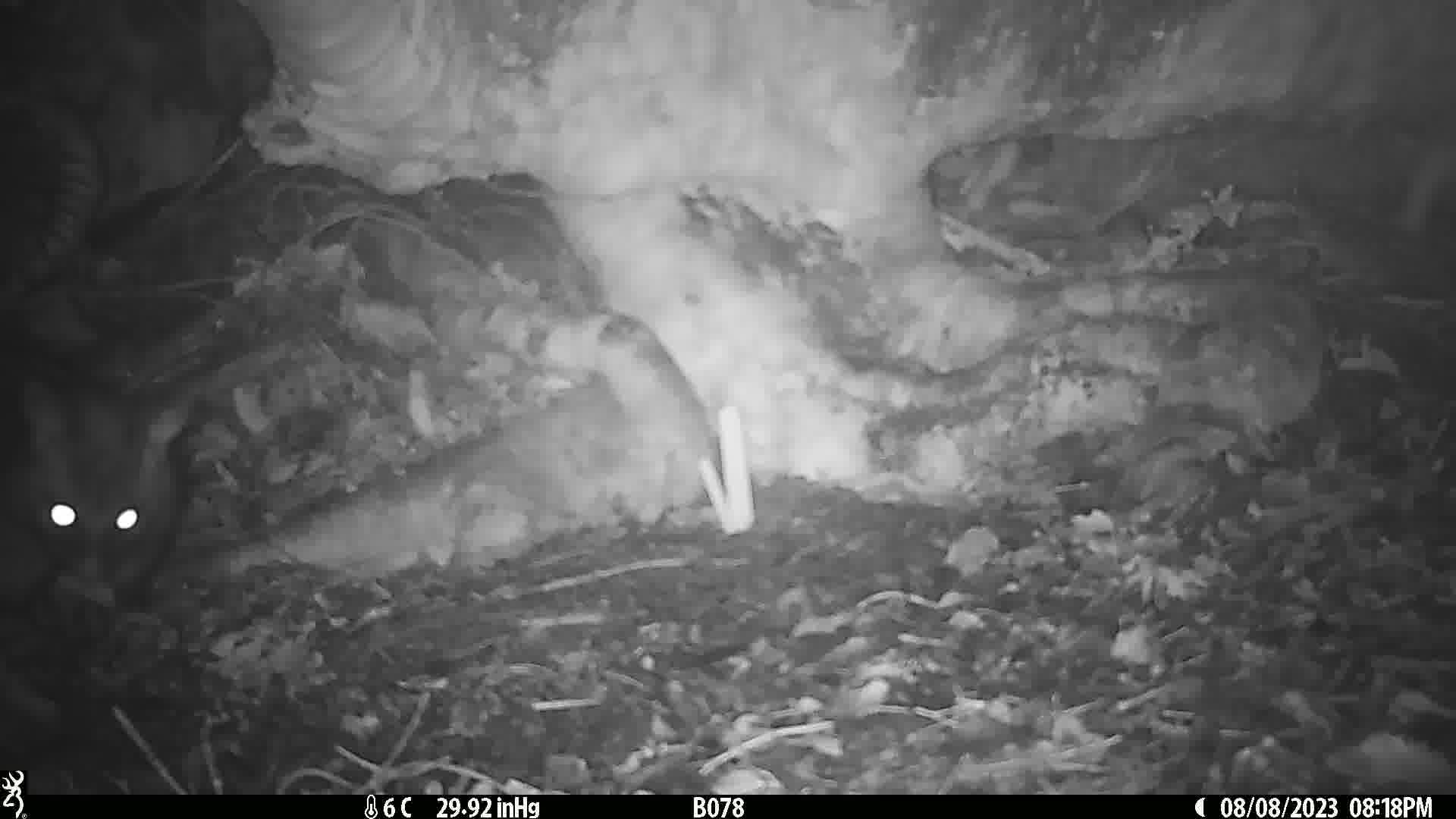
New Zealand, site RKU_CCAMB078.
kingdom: Animalia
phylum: Chordata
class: Mammalia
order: Diprotodontia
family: Phalangeridae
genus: Trichosurus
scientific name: Trichosurus vulpecula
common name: common brushtail possum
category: possum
Possum (common brushtail possum) (Trichosurus vulpecula).